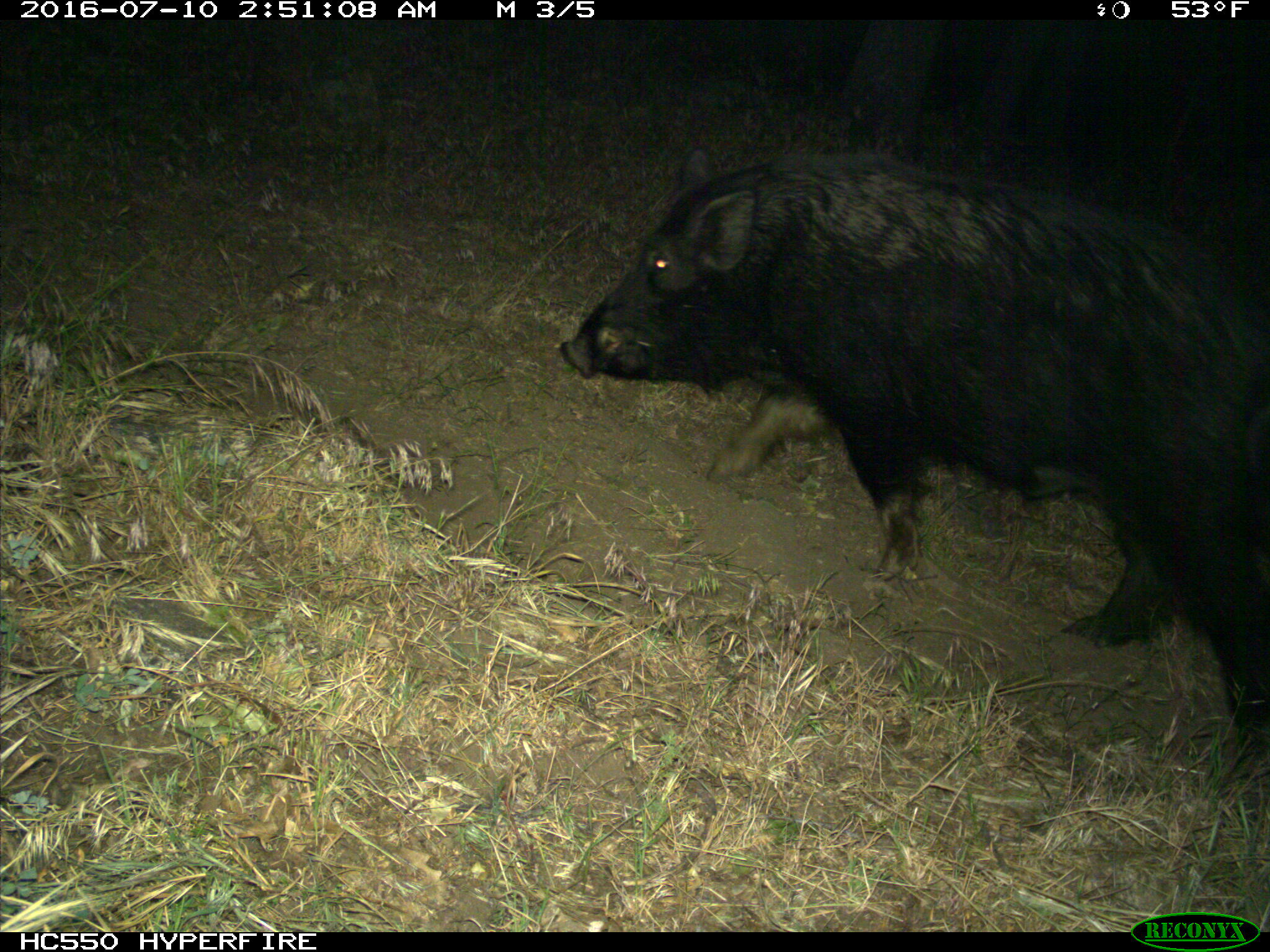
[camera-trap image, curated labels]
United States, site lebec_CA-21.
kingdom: Animalia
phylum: Chordata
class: Mammalia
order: Artiodactyla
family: Suidae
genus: Sus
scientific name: Sus scrofa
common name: wild boar